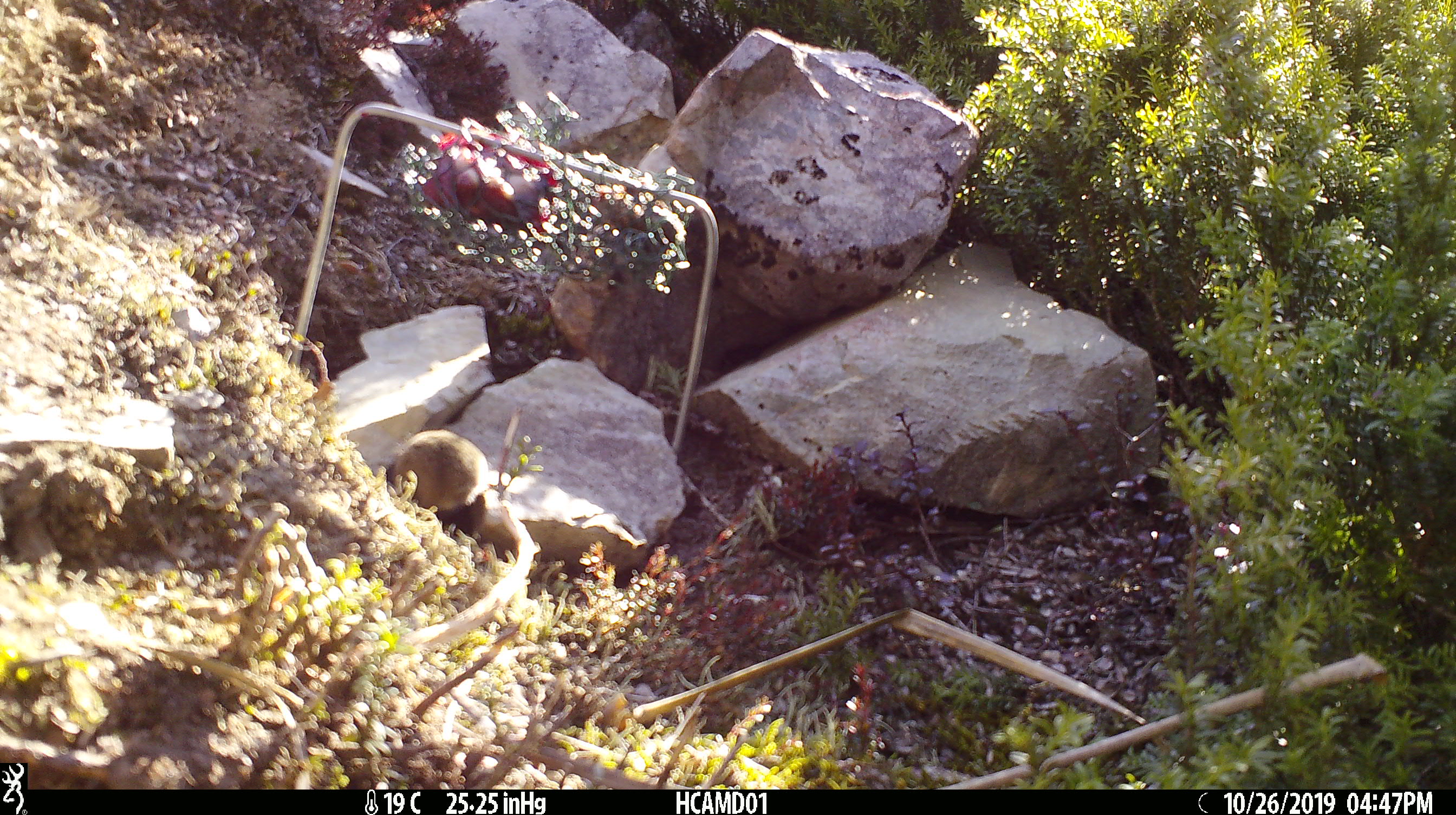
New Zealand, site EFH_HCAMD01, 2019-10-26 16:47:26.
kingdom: Animalia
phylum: Chordata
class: Mammalia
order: Rodentia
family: Muridae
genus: Mus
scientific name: Mus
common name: mouse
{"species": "mouse (Mus)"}